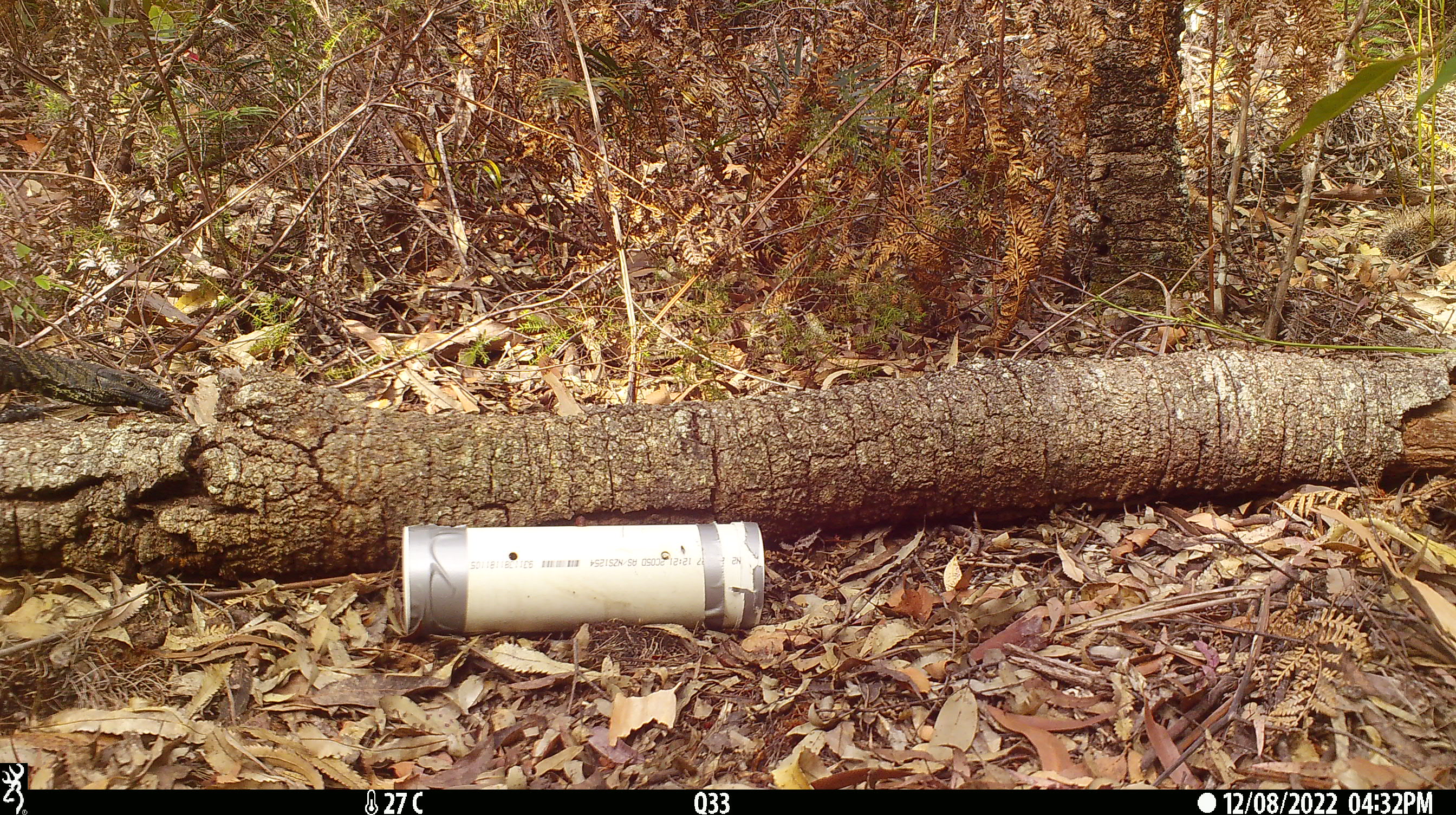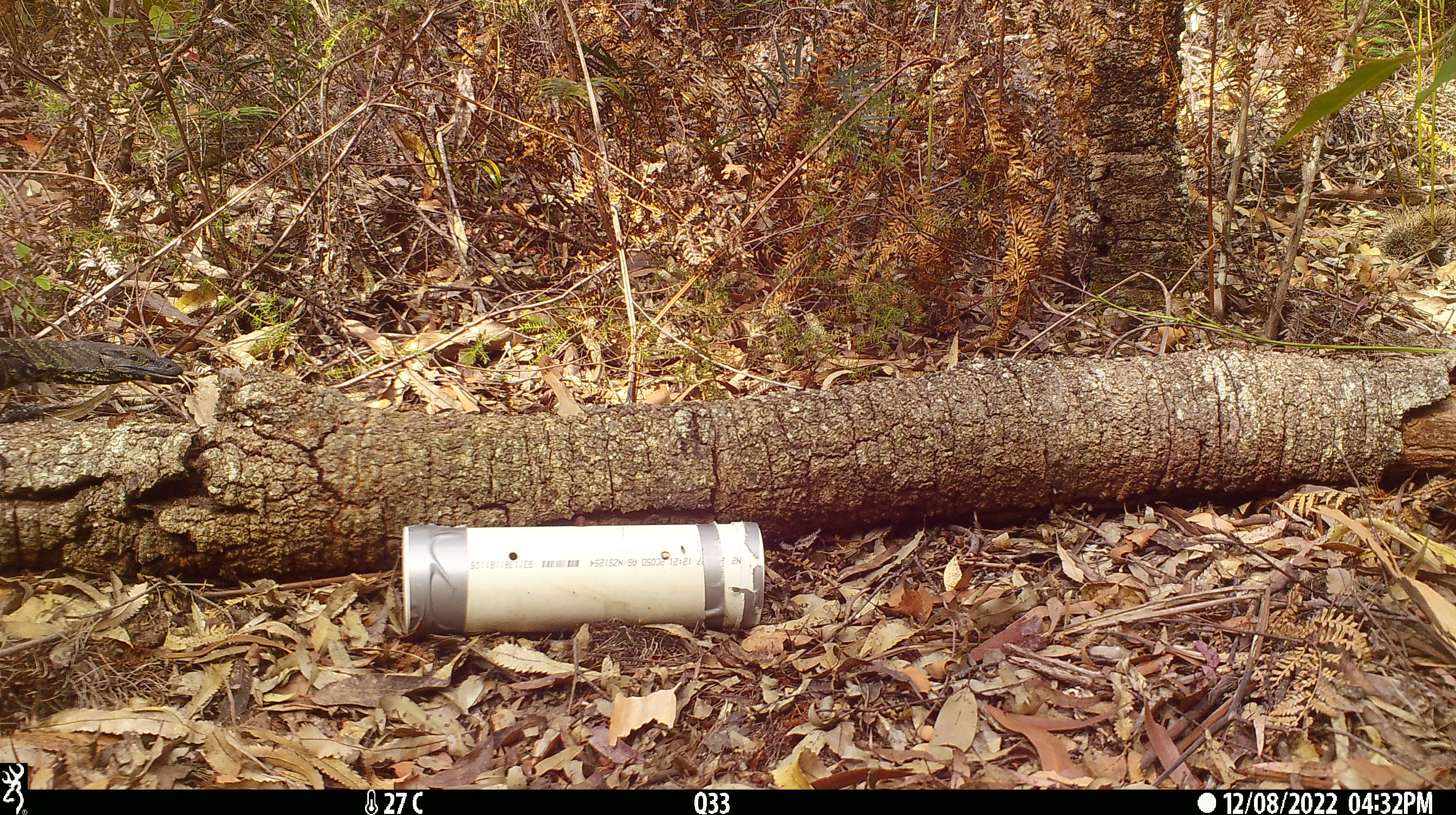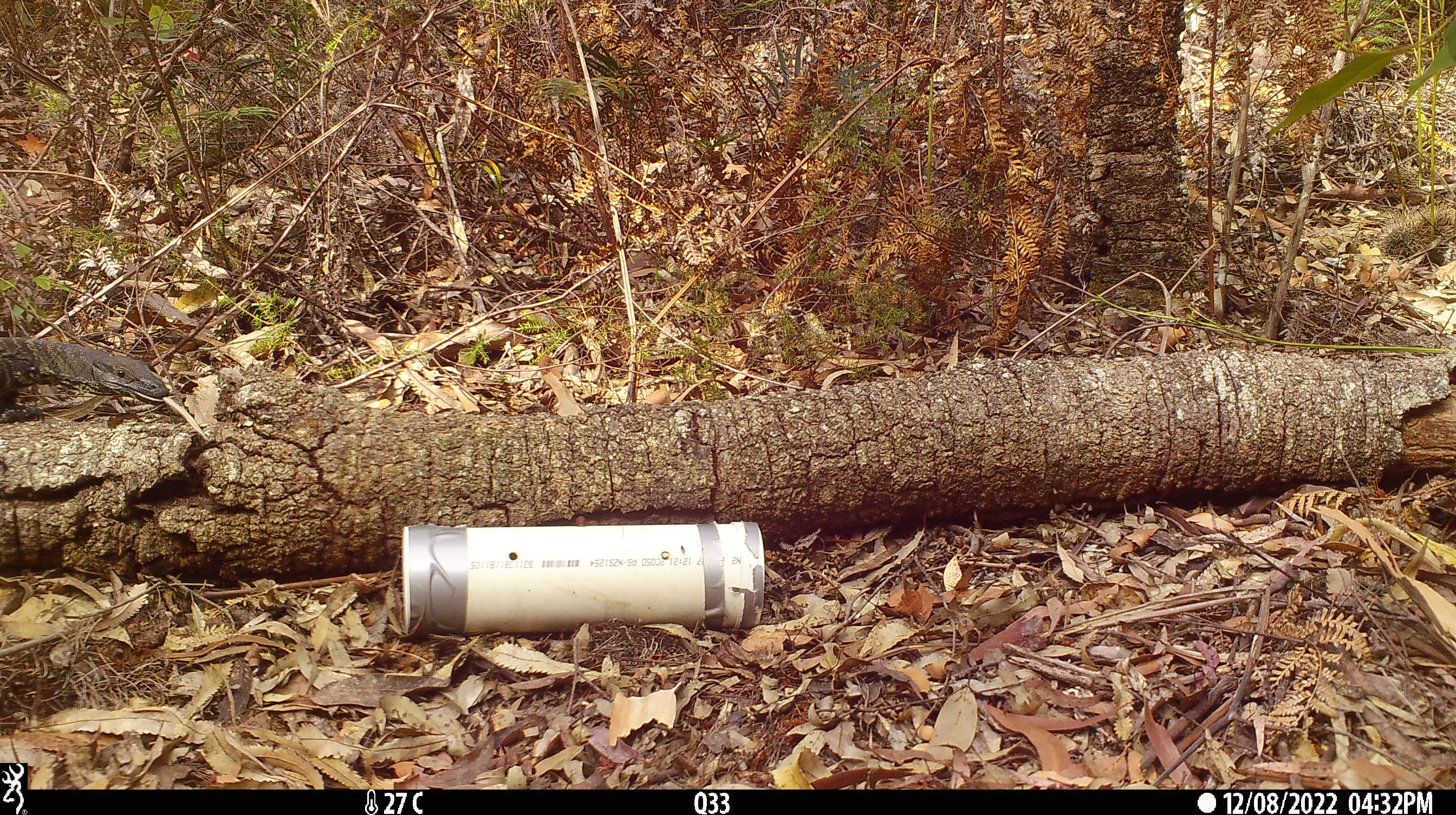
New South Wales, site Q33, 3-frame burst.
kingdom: Animalia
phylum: Chordata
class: Reptilia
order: Squamata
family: Varanidae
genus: Varanus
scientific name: Varanus varius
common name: lace monitor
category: goanna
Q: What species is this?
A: Goanna (lace monitor) (Varanus varius).